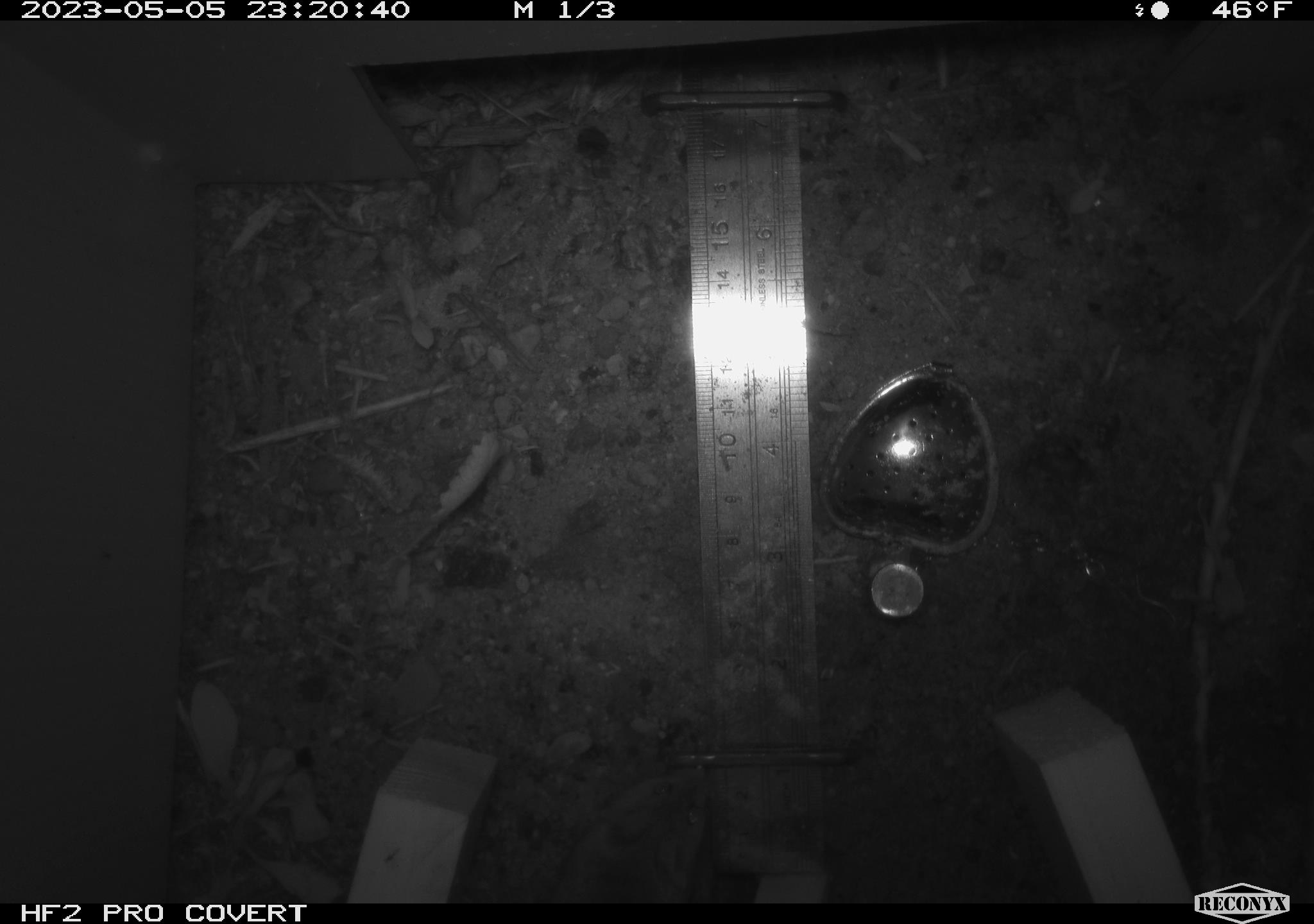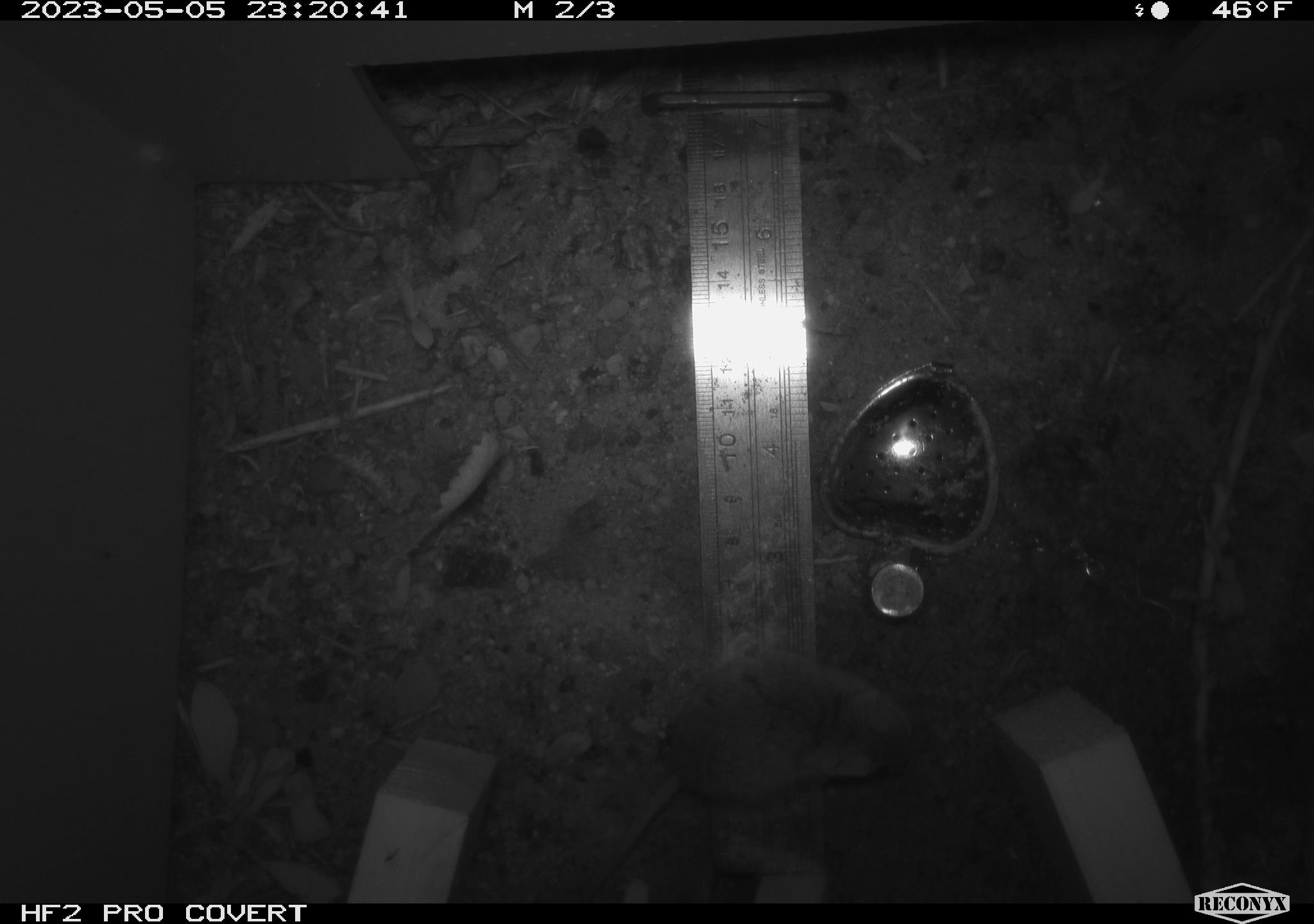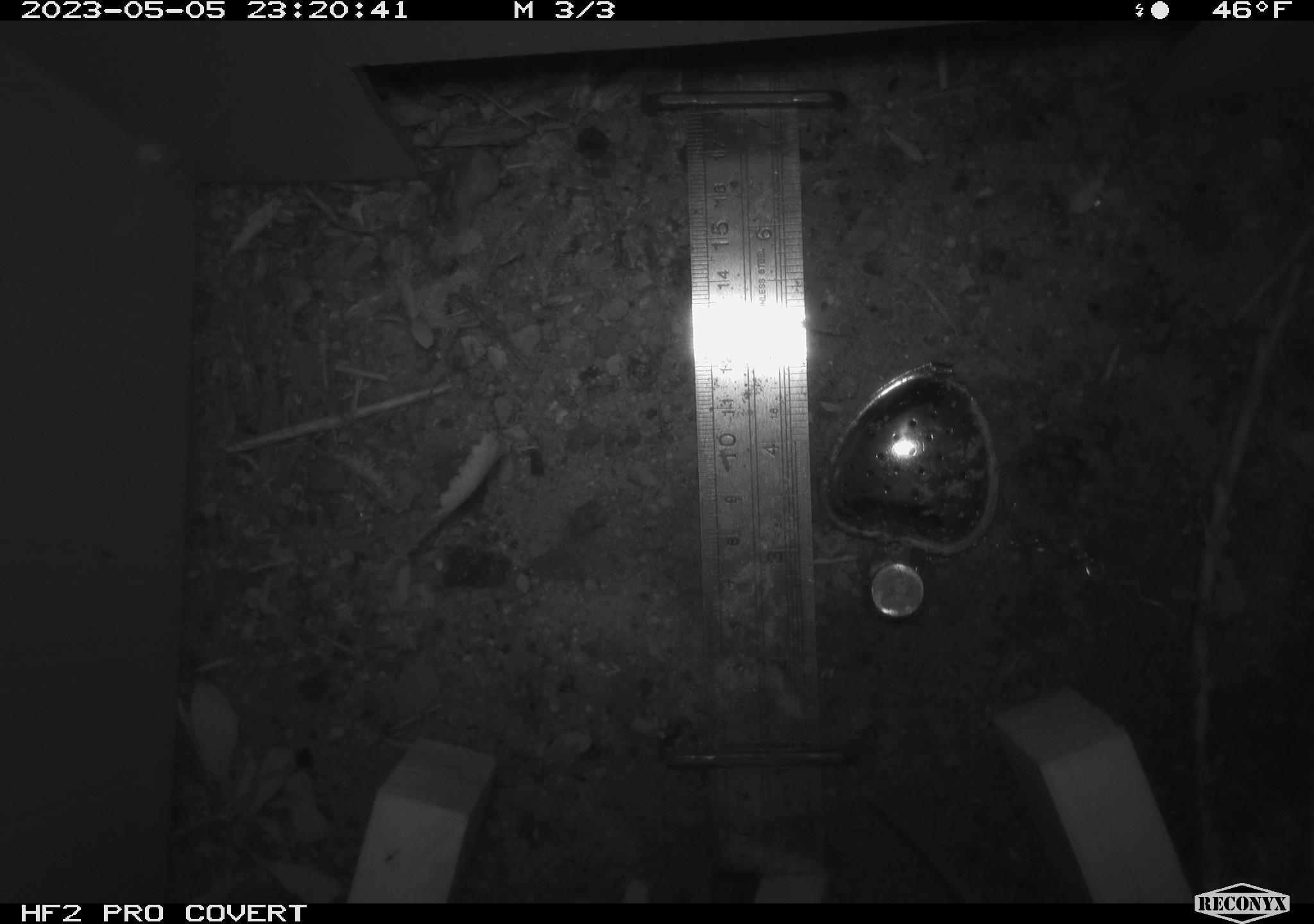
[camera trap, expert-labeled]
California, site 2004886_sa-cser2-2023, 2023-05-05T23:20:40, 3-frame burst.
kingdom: Animalia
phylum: Chordata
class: Mammalia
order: Rodentia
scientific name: Rodentia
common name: mouse species